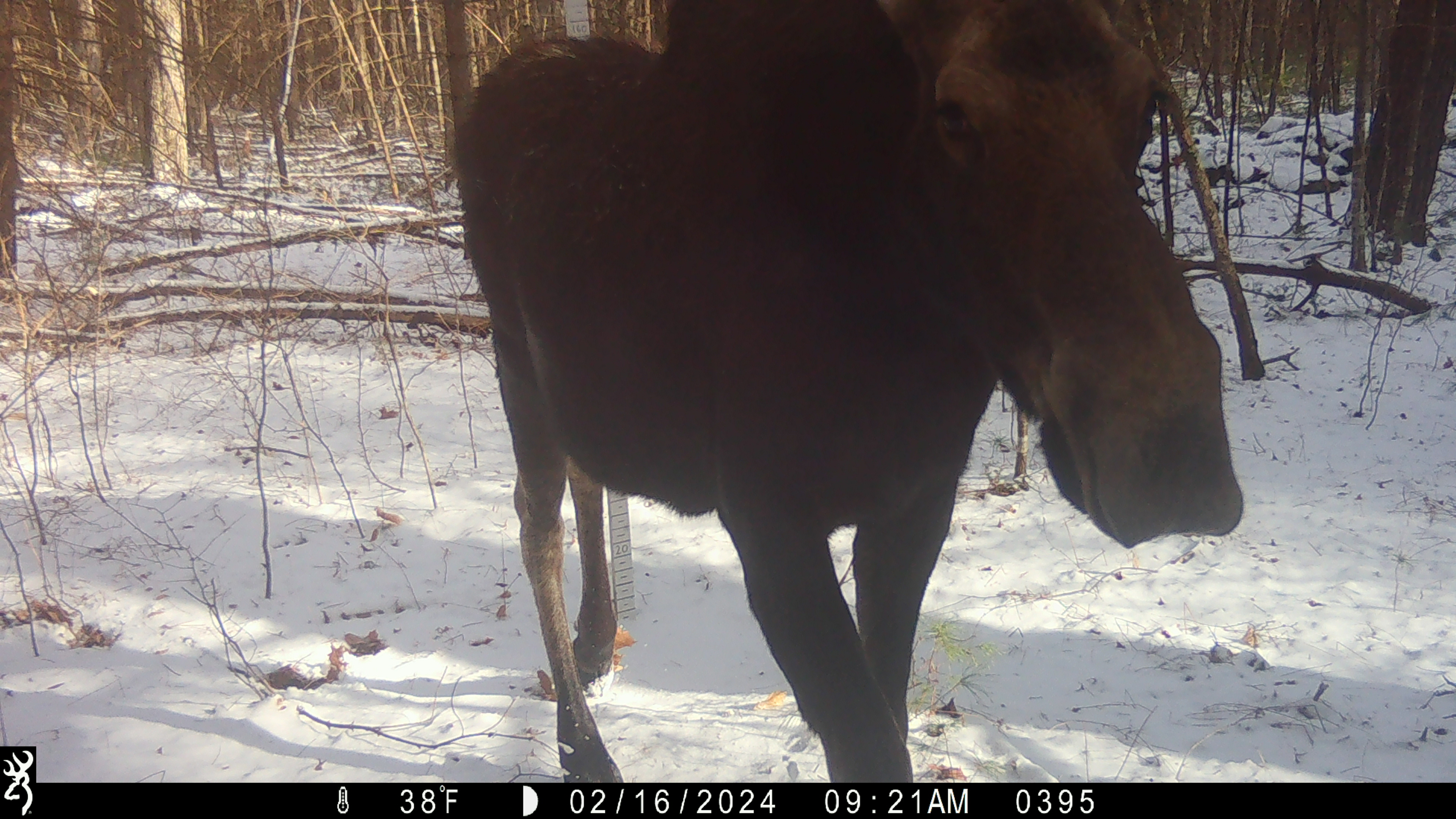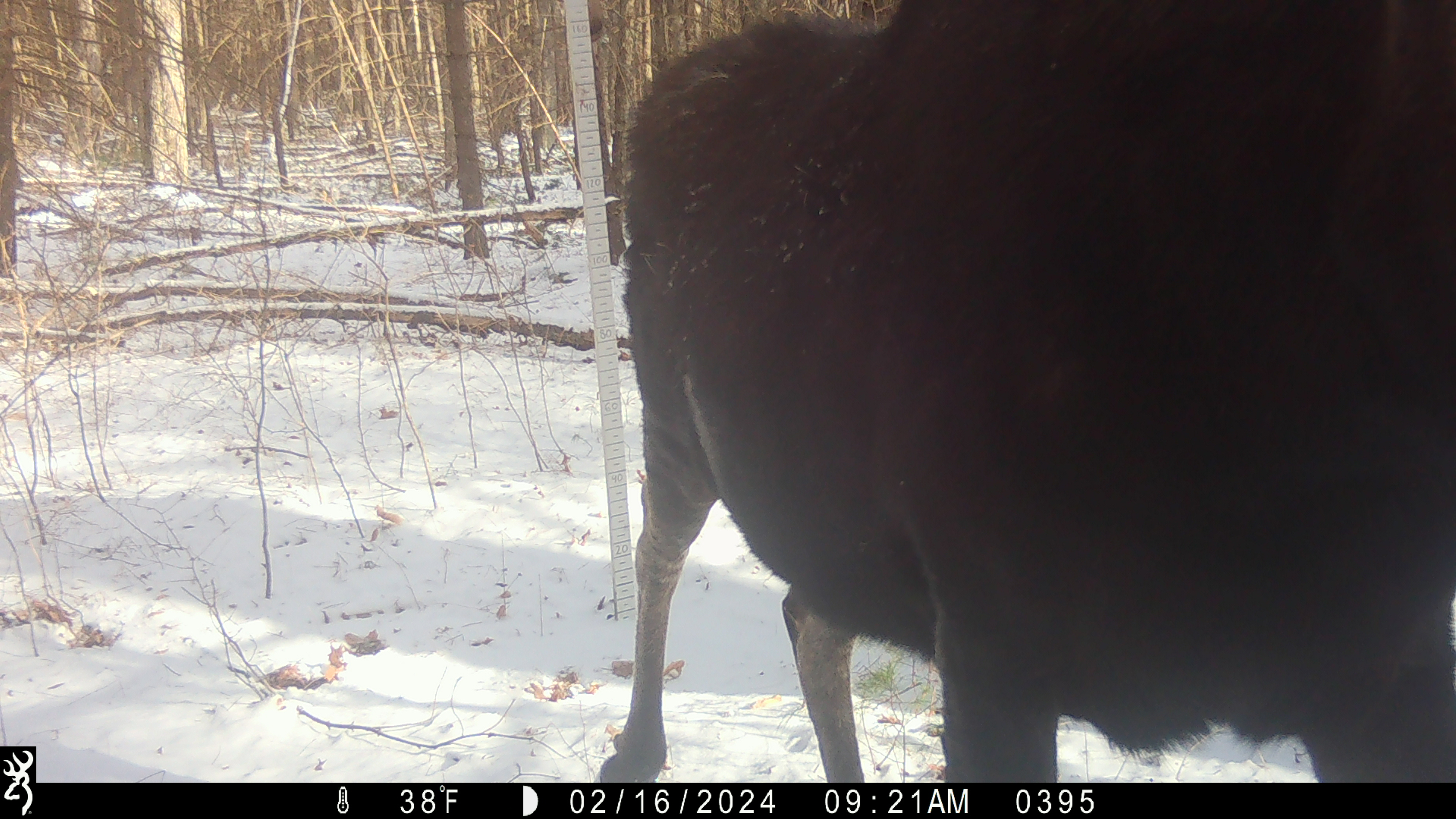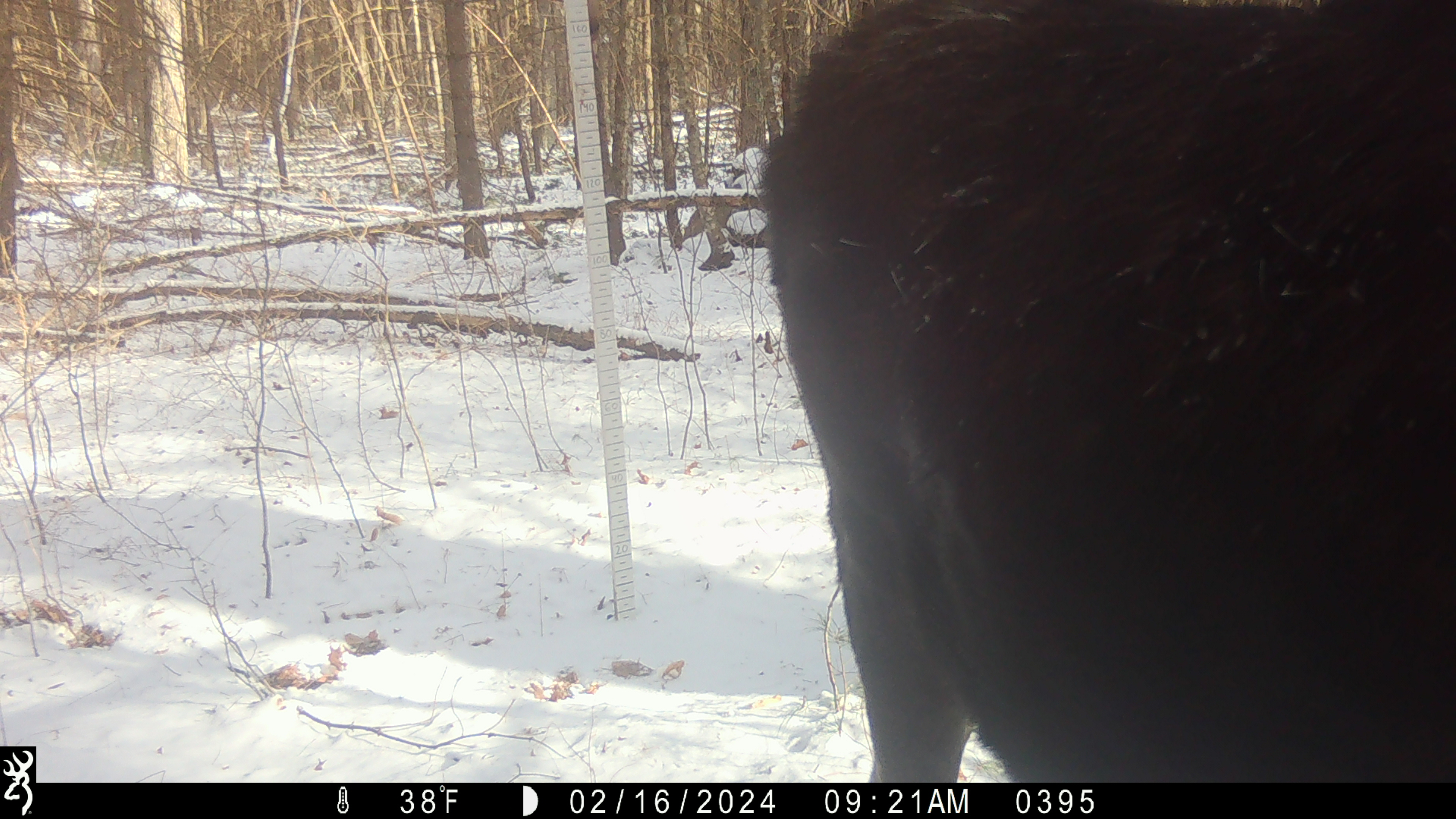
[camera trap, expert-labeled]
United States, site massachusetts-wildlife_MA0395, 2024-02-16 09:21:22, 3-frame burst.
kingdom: Animalia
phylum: Chordata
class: Mammalia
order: Artiodactyla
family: Cervidae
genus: Alces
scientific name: Alces alces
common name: moose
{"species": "moose (Alces alces)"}